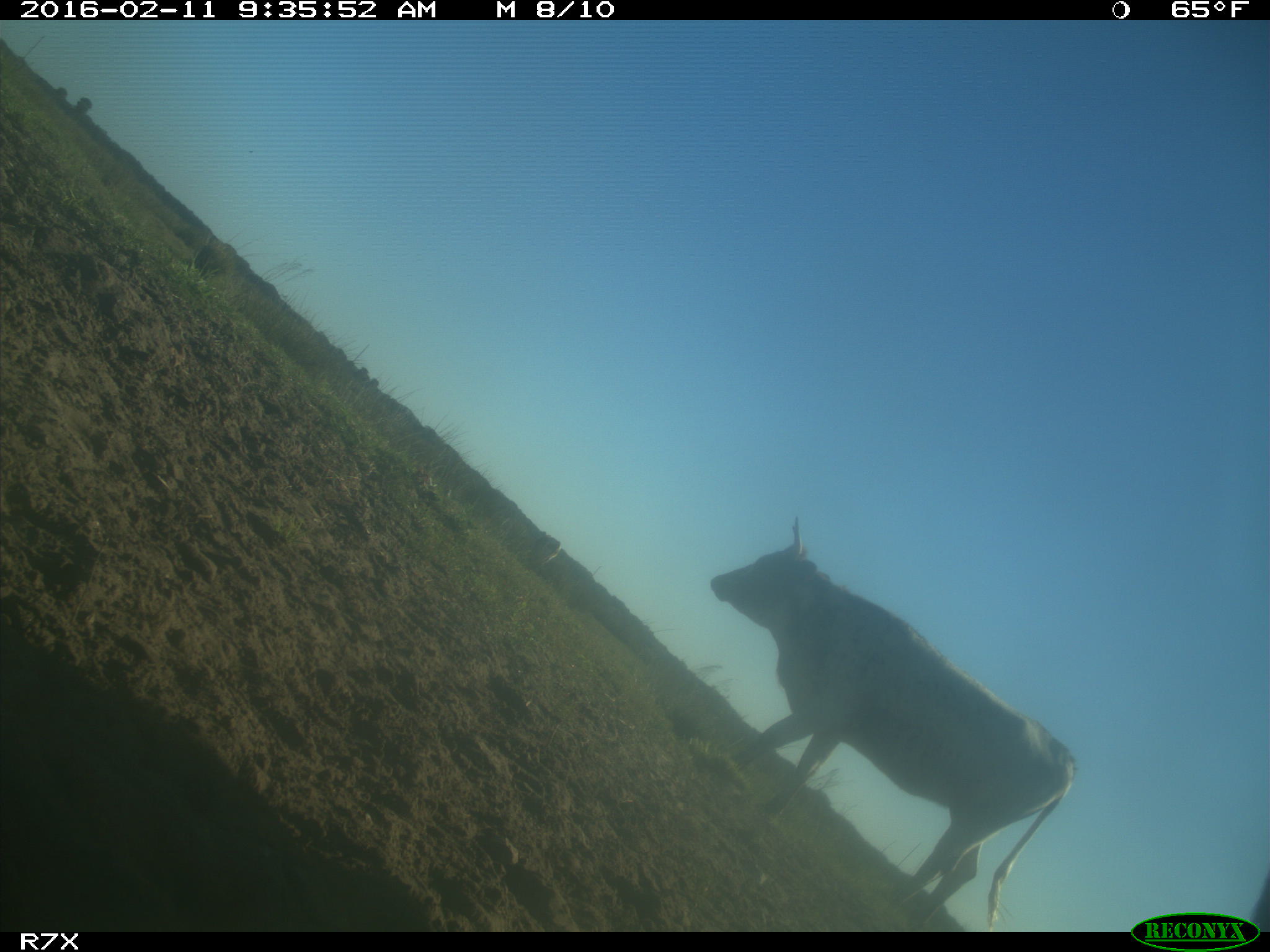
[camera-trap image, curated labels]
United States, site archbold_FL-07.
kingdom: Animalia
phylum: Chordata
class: Mammalia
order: Artiodactyla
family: Bovidae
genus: Bos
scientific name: Bos taurus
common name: domestic cow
Bos taurus (domestic cow).